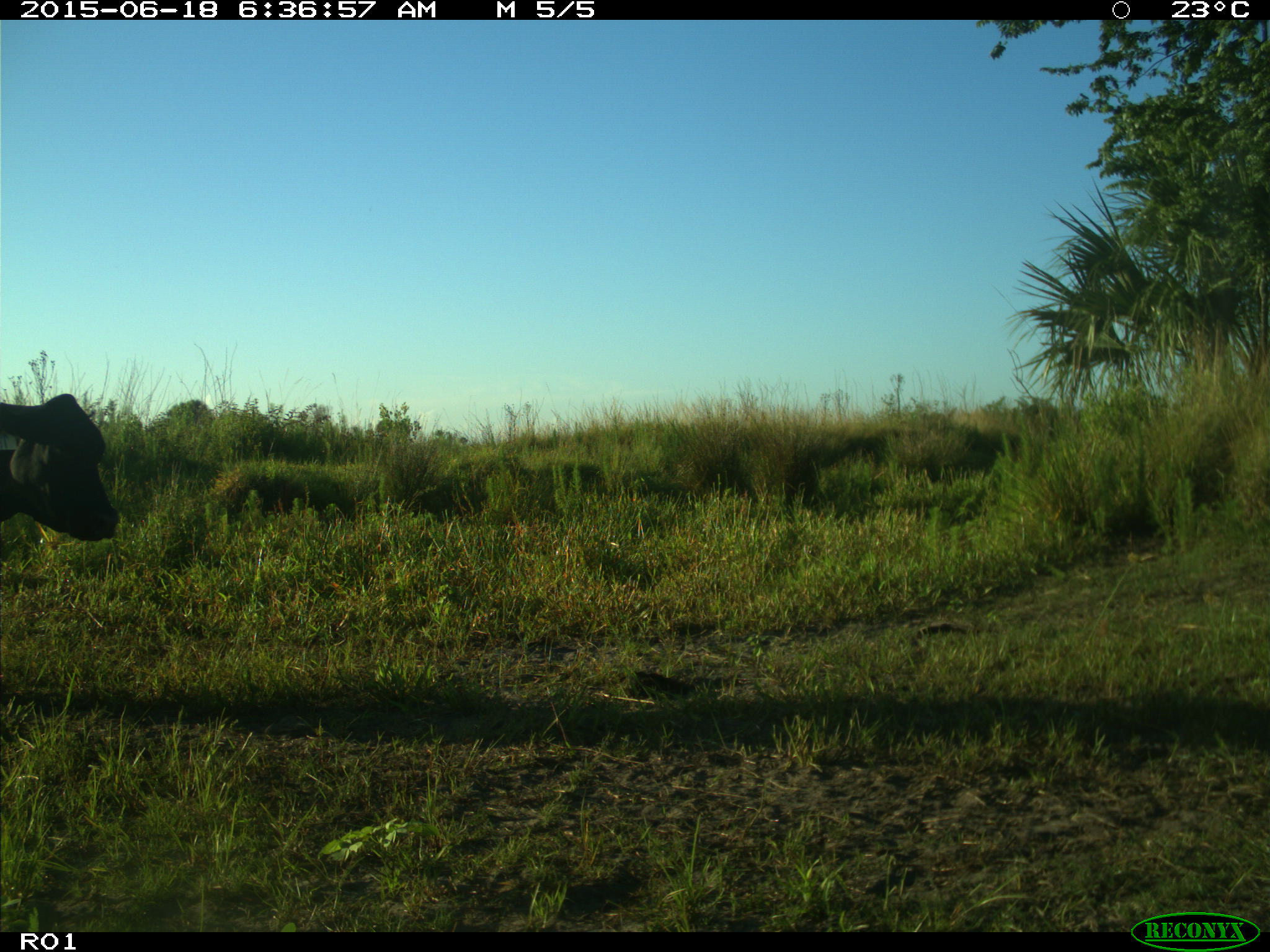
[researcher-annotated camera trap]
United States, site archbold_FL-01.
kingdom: Animalia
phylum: Chordata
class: Mammalia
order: Artiodactyla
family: Bovidae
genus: Bos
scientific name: Bos taurus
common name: domestic cow